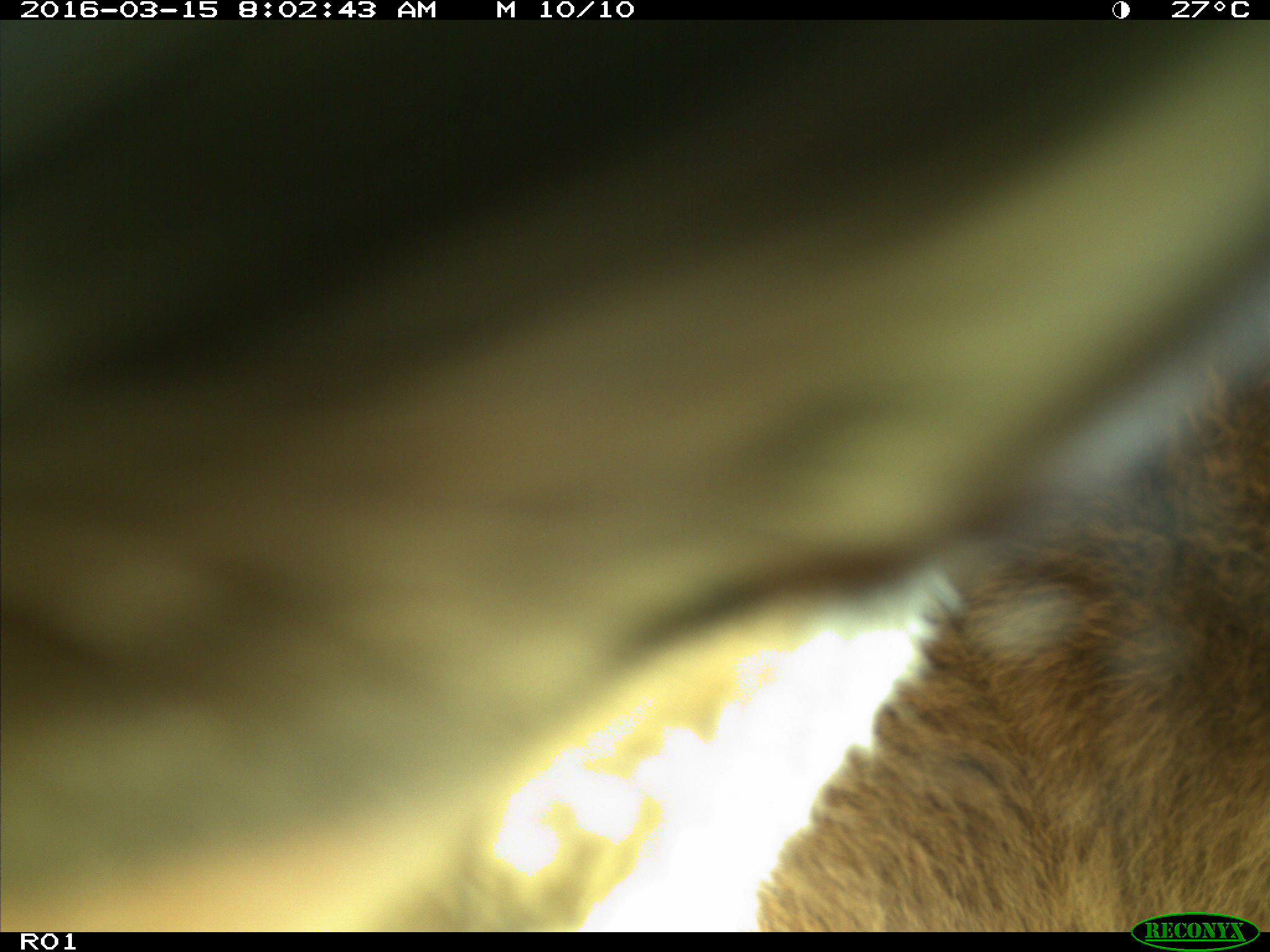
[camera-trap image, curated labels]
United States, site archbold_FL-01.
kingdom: Animalia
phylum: Chordata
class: Mammalia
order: Artiodactyla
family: Bovidae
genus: Bos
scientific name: Bos taurus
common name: domestic cow